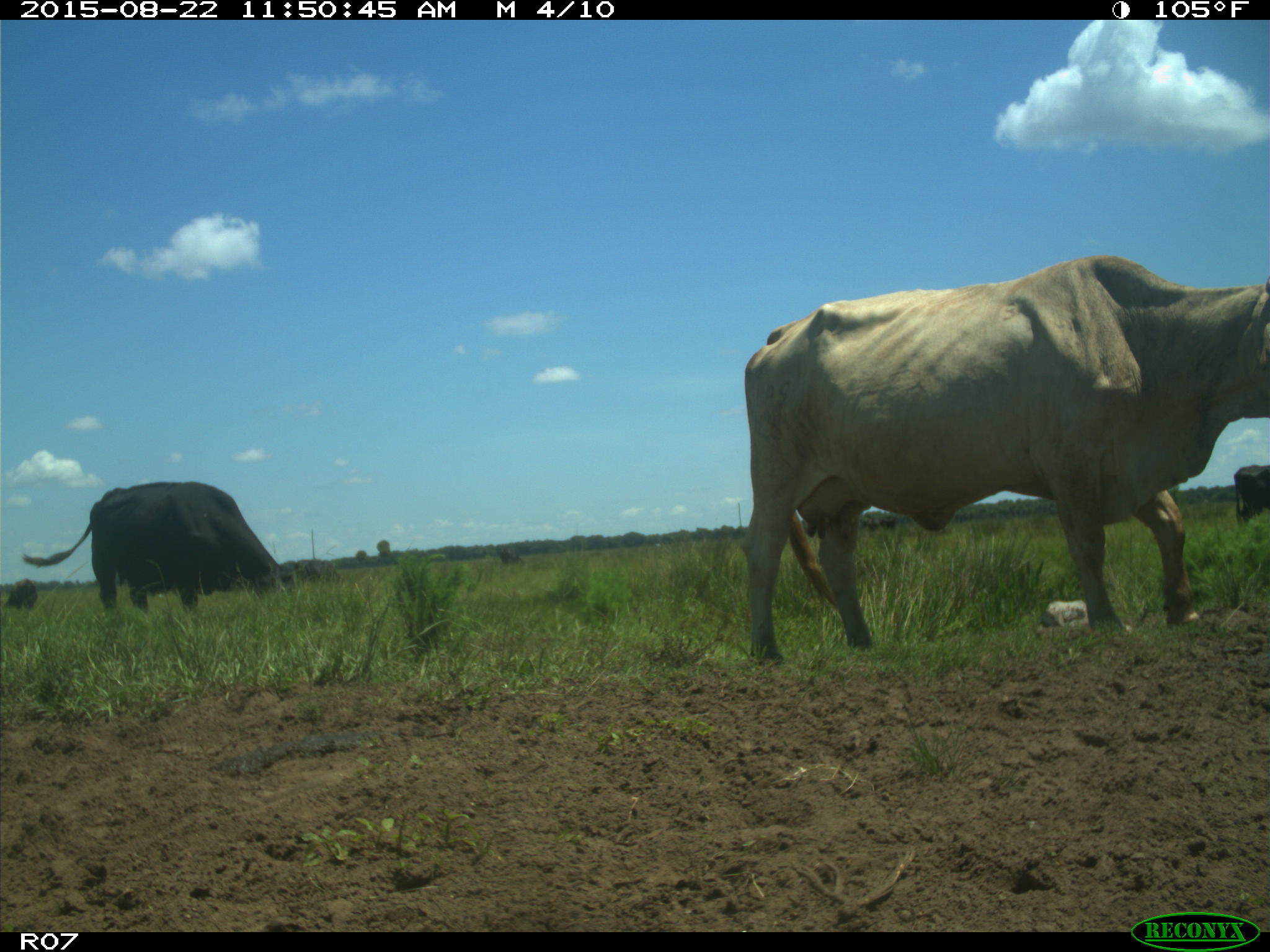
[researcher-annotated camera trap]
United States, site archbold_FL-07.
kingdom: Animalia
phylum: Chordata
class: Mammalia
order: Artiodactyla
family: Bovidae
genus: Bos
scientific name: Bos taurus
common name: domestic cow